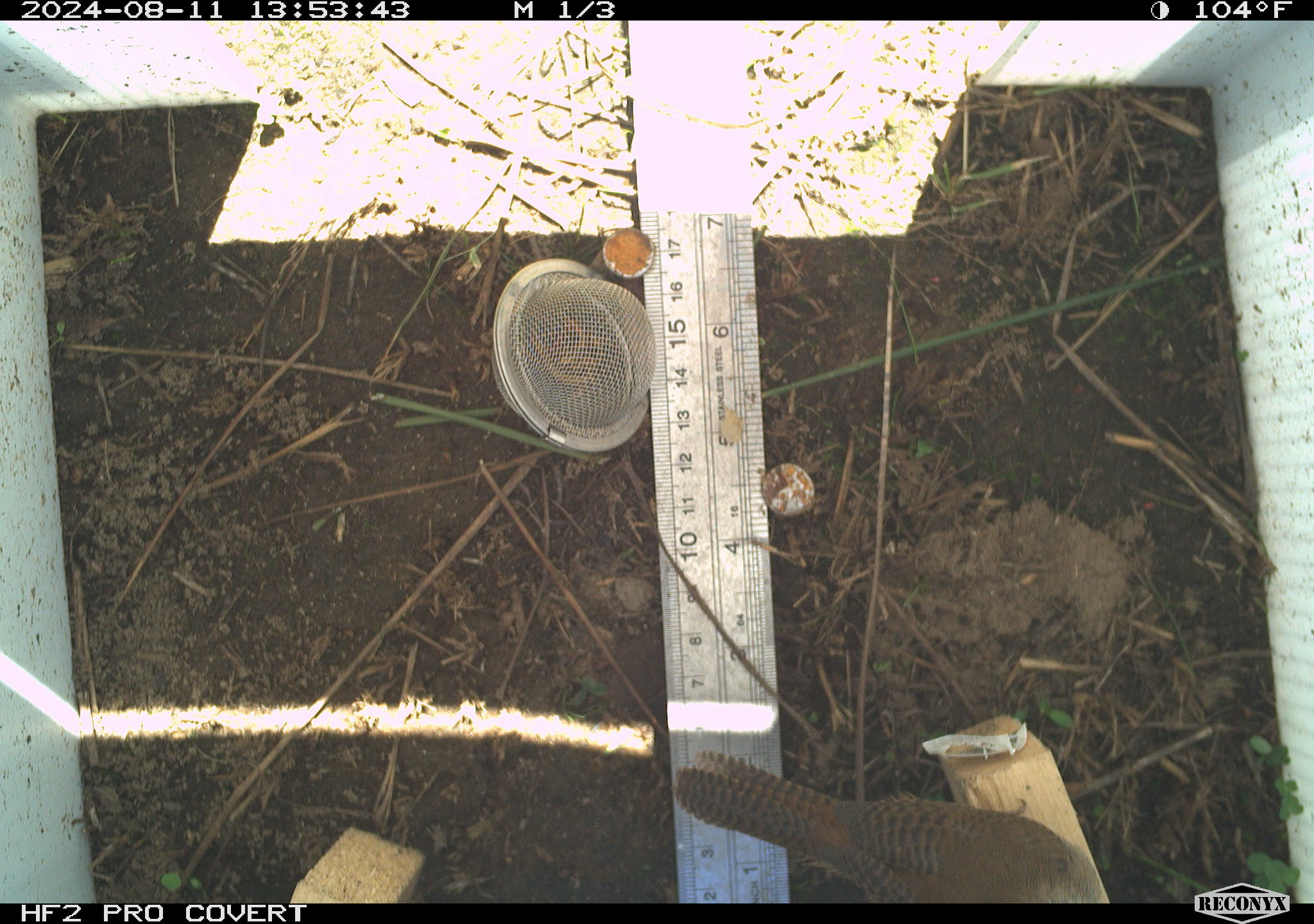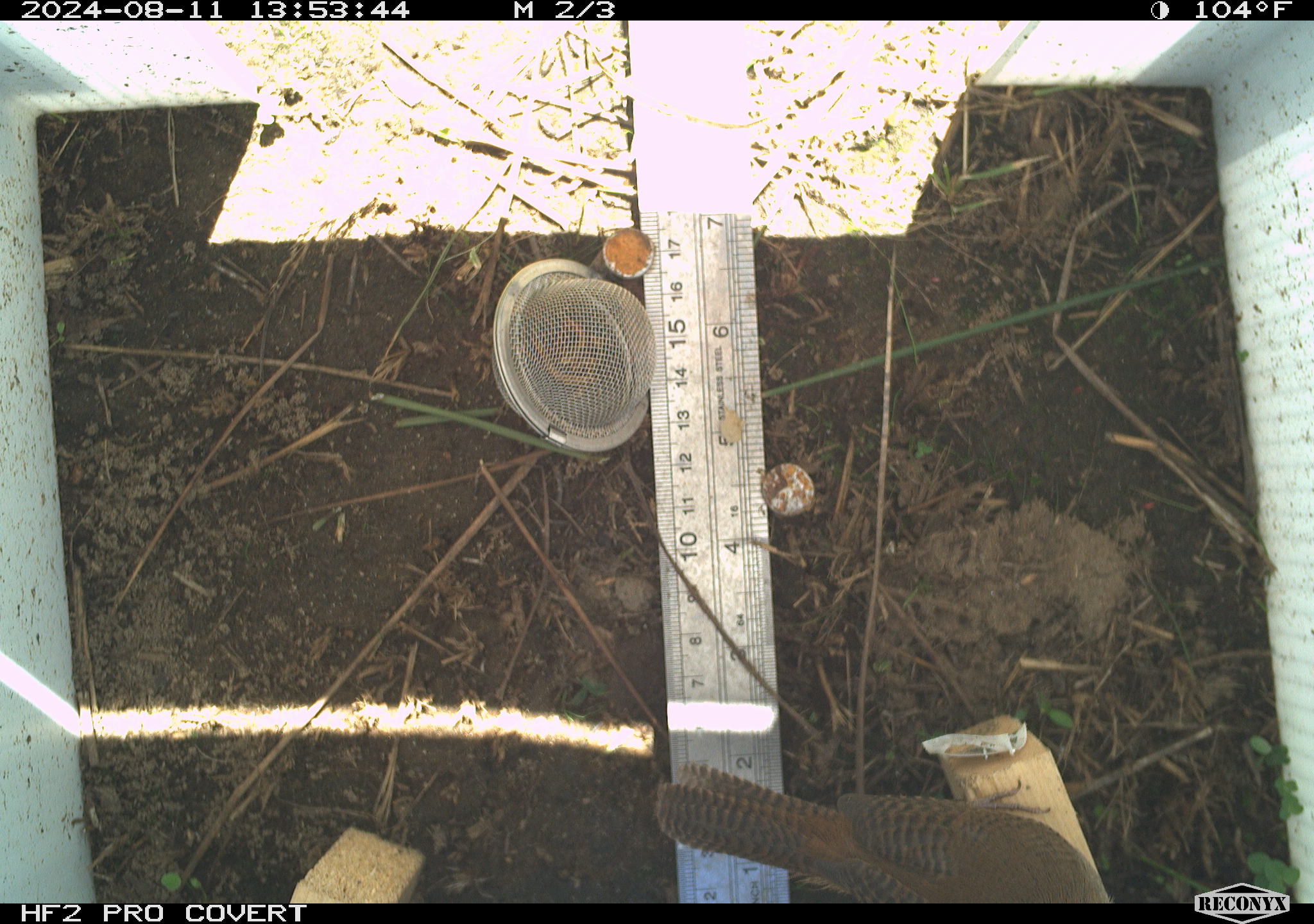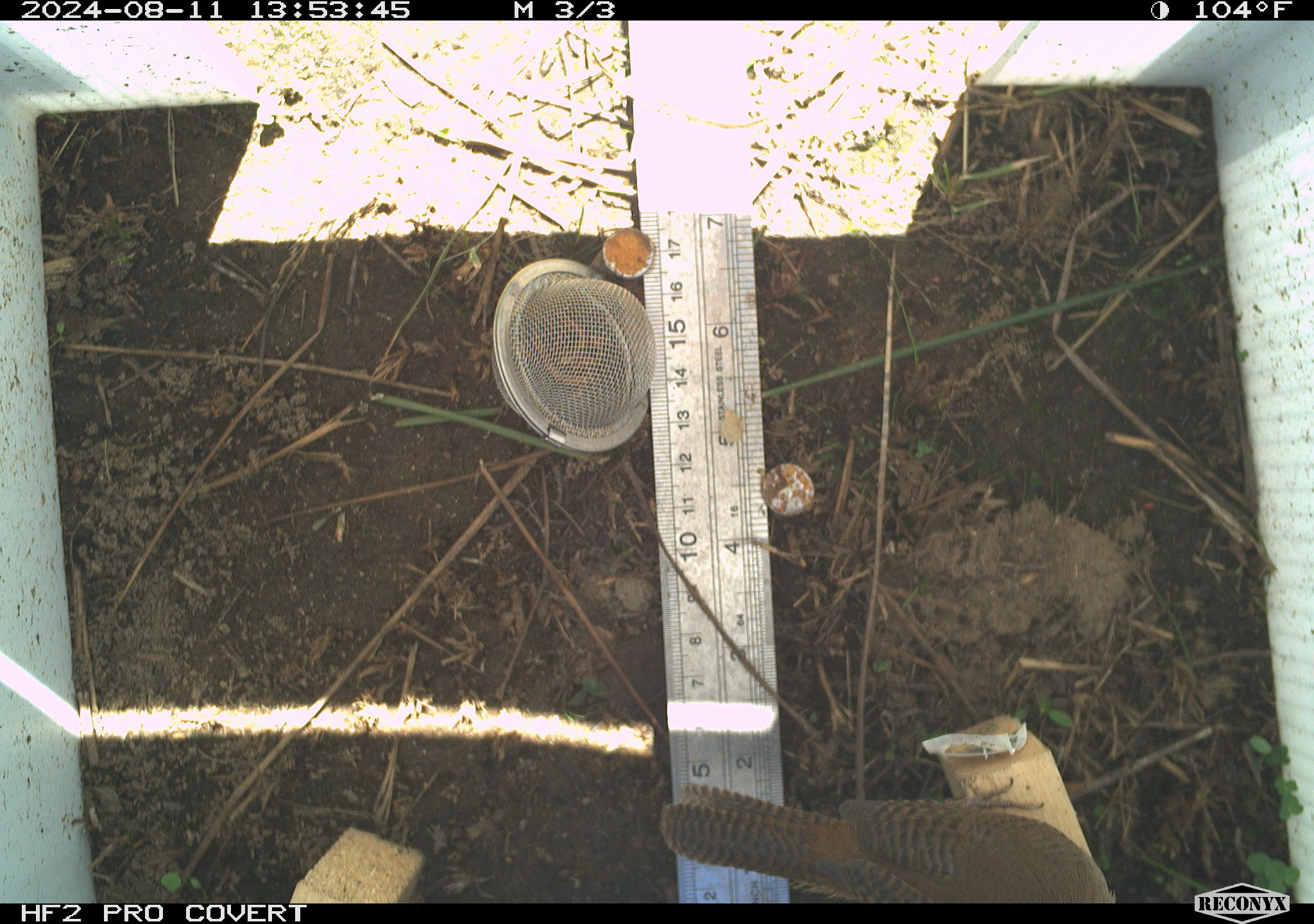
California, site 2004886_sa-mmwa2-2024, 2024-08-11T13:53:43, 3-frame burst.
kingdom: Animalia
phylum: Chordata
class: Aves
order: Passeriformes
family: Troglodytidae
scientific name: Troglodytidae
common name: wren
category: troglodytidae family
Troglodytidae family (wren) (Troglodytidae).